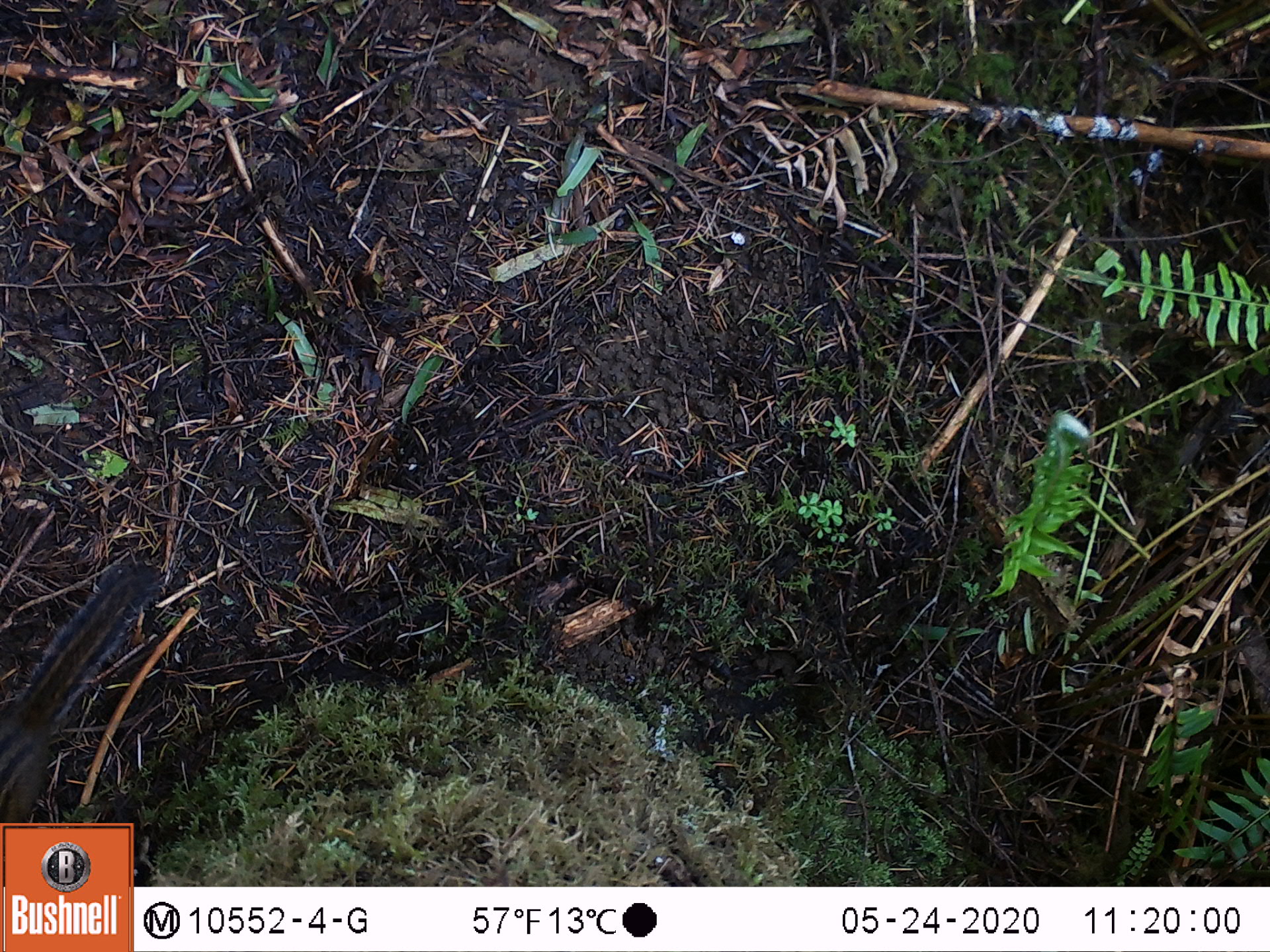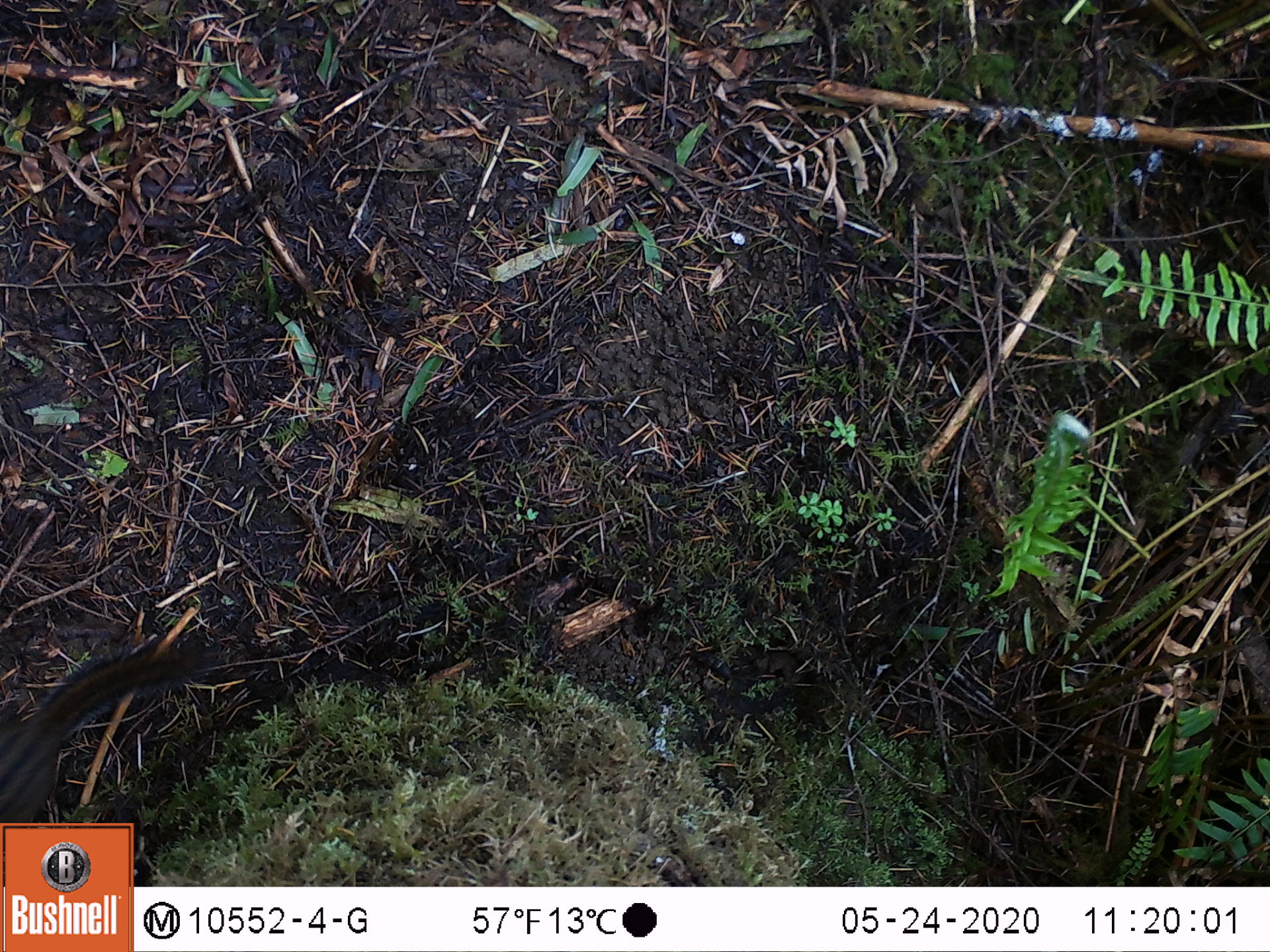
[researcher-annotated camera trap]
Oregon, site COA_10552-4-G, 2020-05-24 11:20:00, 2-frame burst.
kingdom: Animalia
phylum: Chordata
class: Mammalia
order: Rodentia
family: Sciuridae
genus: Neotamias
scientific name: Neotamias townsendii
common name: townsend's chipmunk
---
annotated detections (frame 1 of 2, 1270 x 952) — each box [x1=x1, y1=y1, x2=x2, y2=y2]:
townsend's chipmunk: [x1=0, y1=555, x2=161, y2=816]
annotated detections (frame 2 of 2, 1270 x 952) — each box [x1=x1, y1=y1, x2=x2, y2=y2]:
townsend's chipmunk: [x1=0, y1=633, x2=214, y2=815]